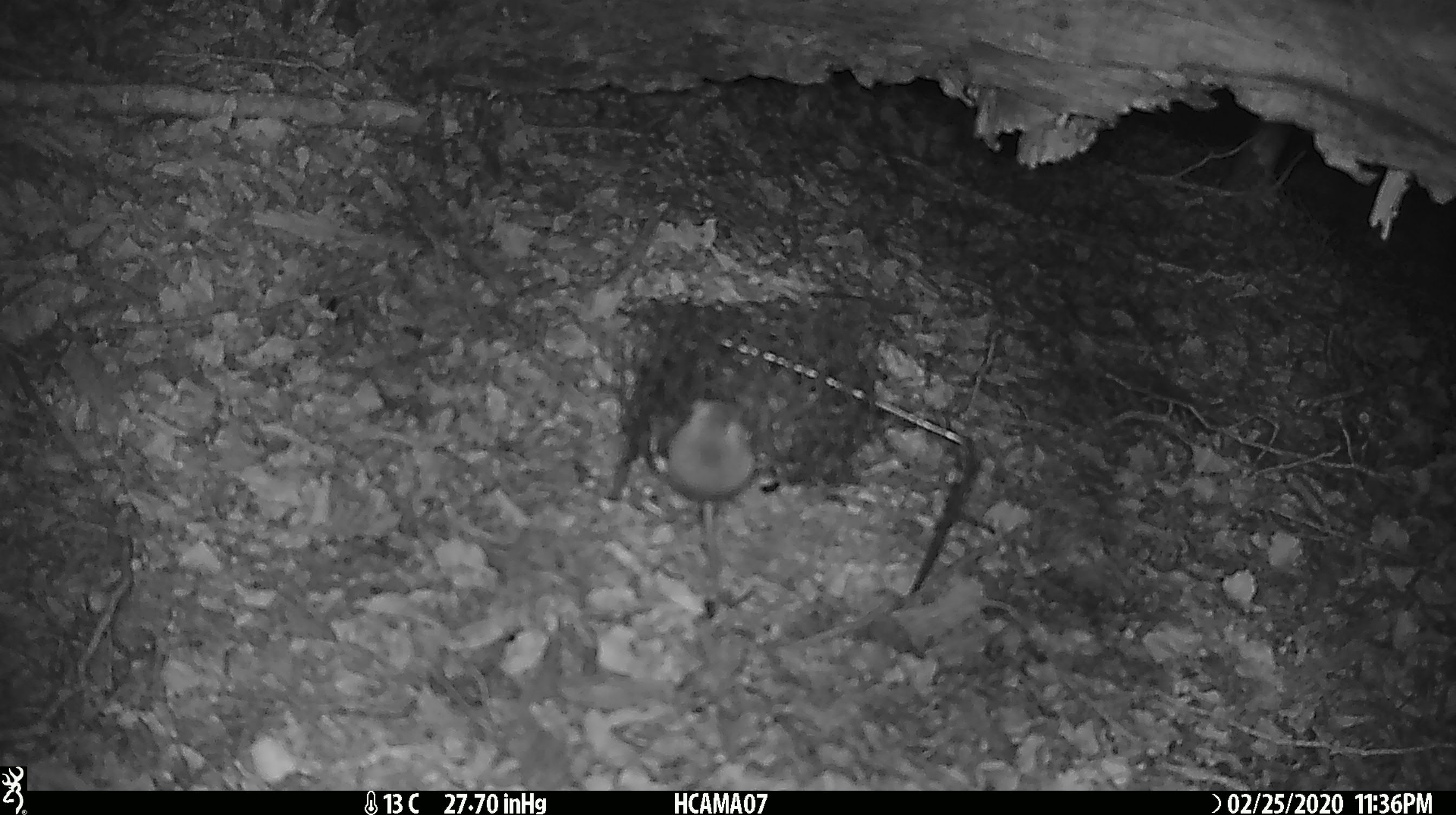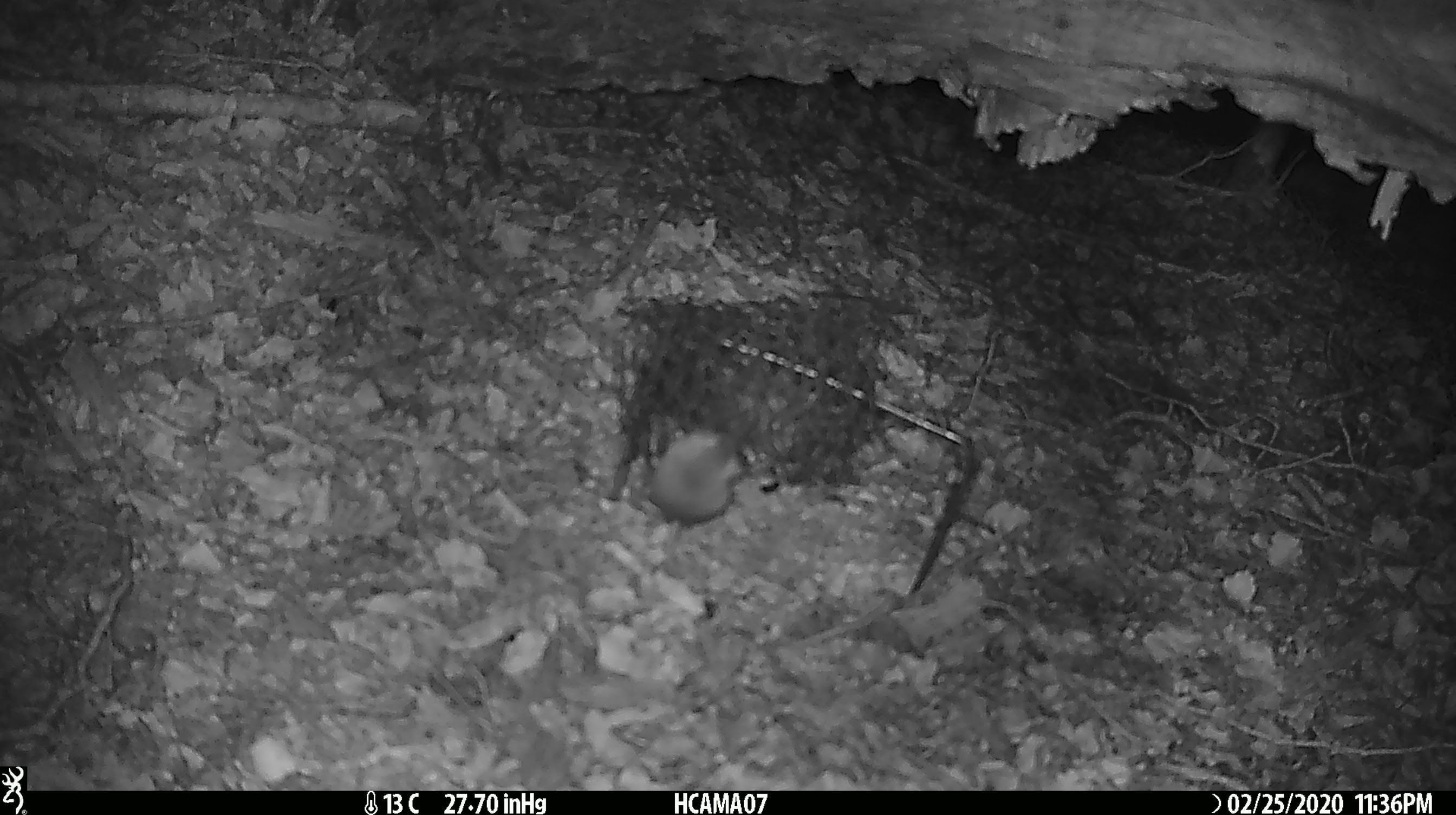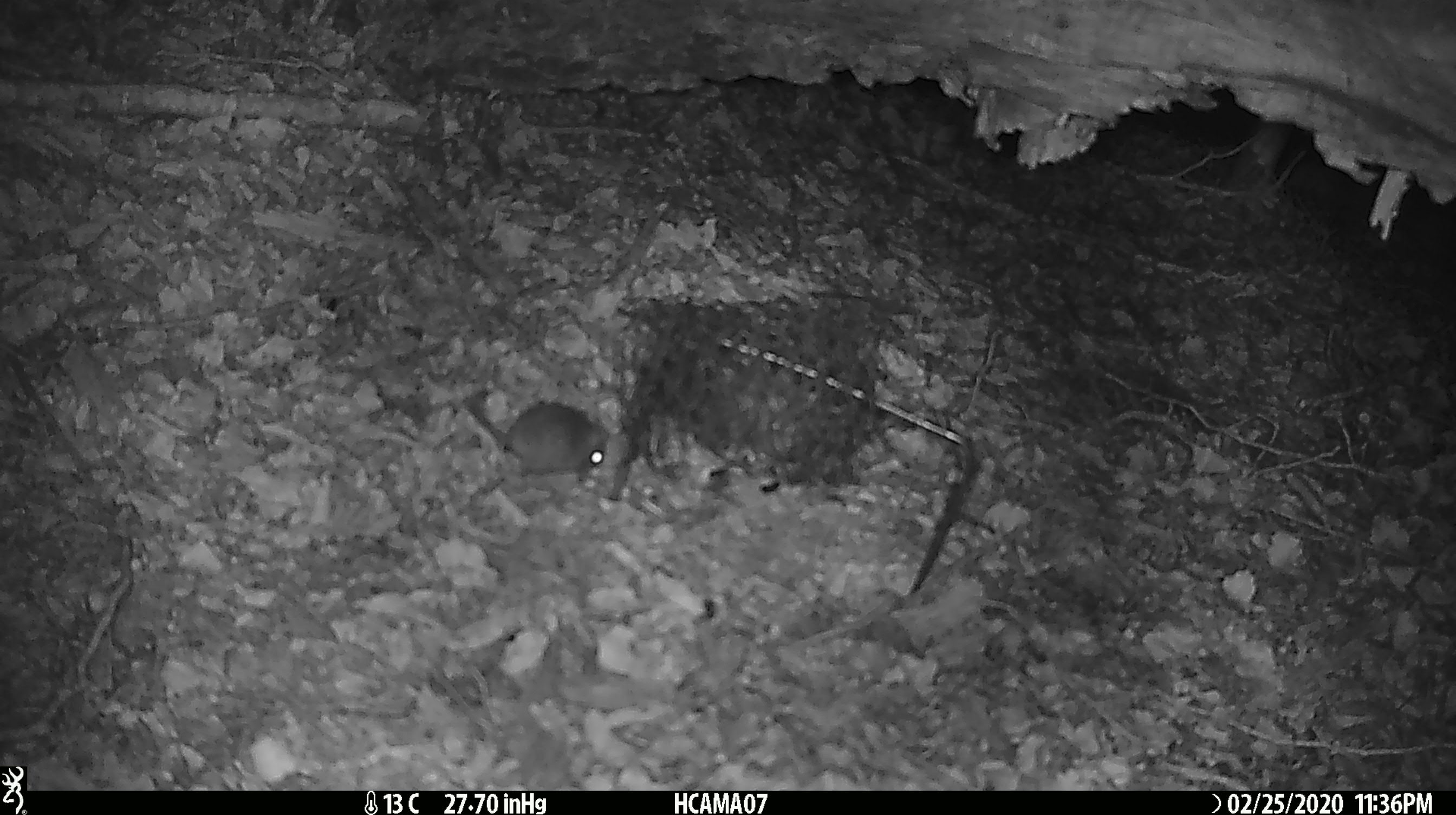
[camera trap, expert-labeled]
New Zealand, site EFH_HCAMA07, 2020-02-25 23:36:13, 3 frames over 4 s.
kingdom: Animalia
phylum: Chordata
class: Mammalia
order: Rodentia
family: Muridae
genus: Mus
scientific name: Mus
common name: mouse